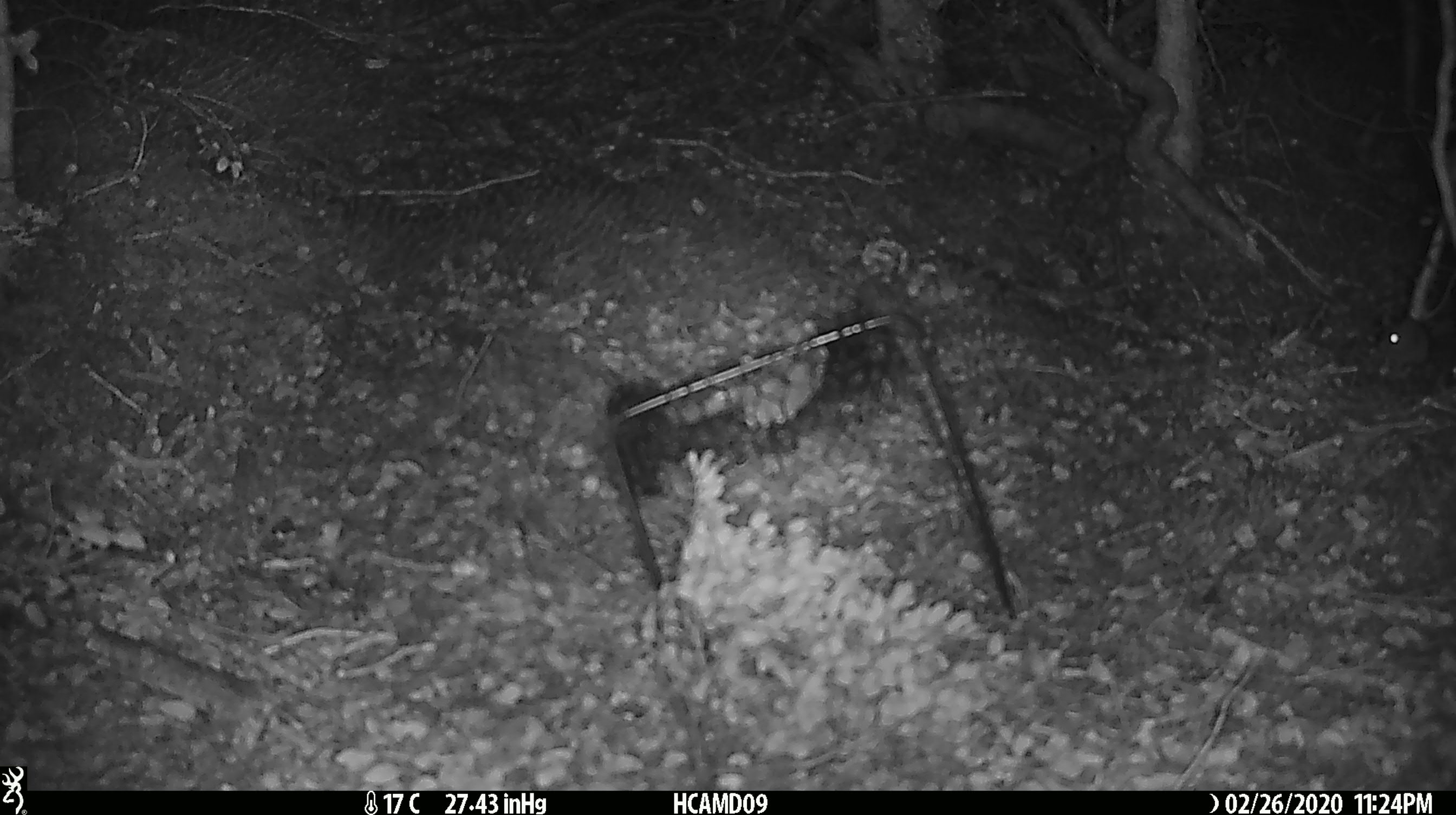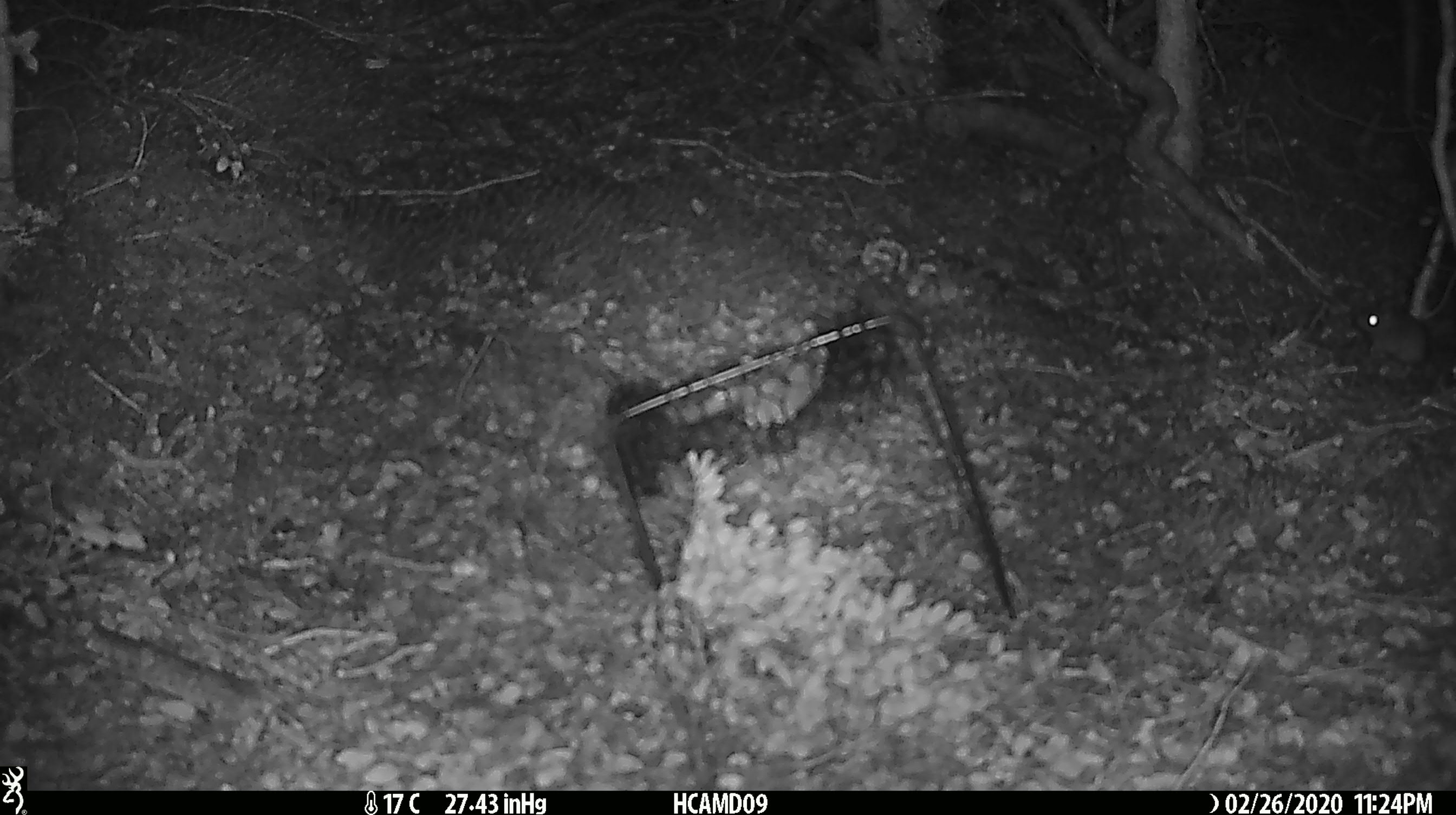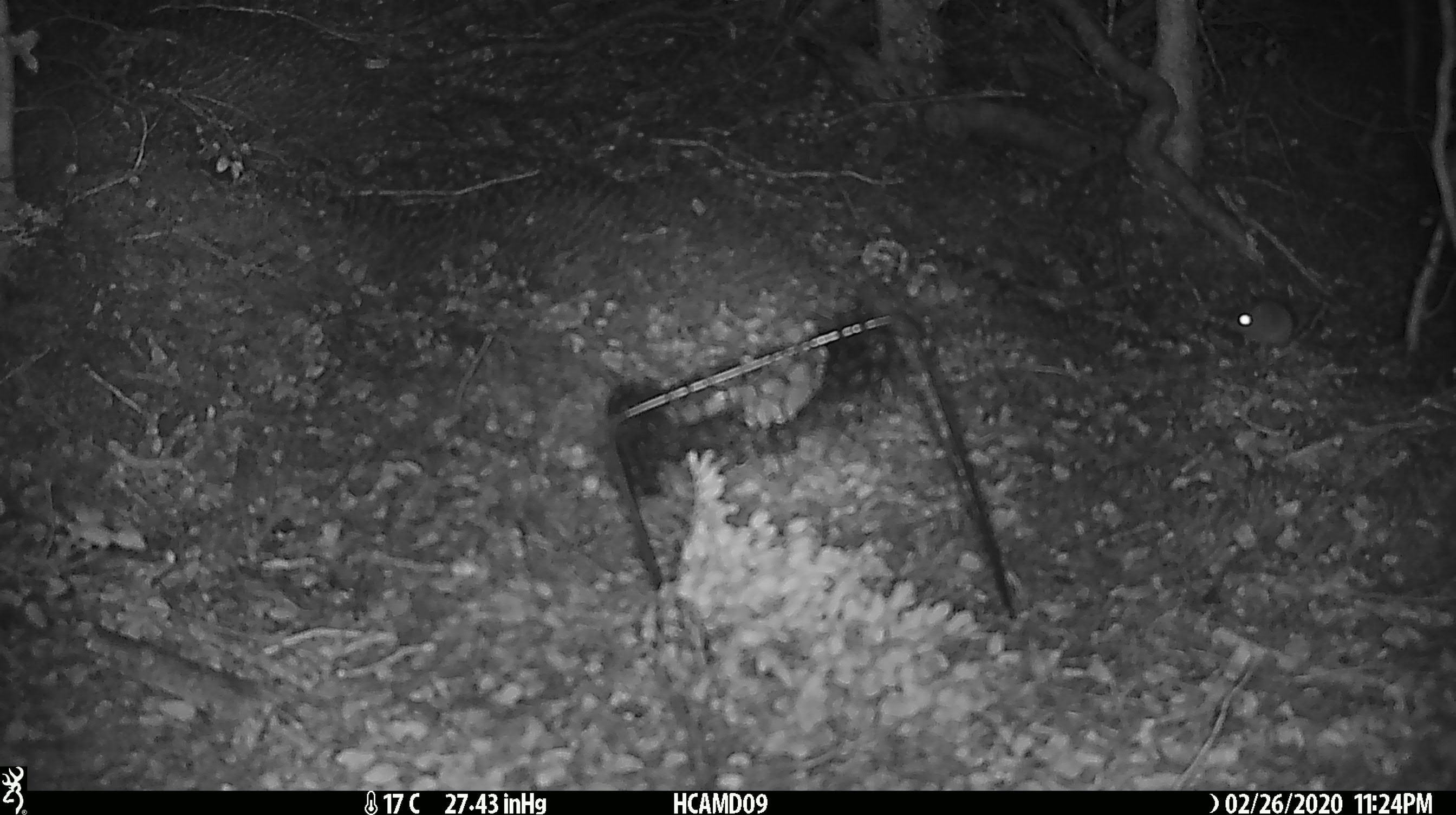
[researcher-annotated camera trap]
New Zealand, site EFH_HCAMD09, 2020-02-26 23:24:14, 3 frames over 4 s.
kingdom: Animalia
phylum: Chordata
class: Mammalia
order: Rodentia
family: Muridae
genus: Mus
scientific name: Mus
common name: mouse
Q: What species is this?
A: Mouse (Mus).